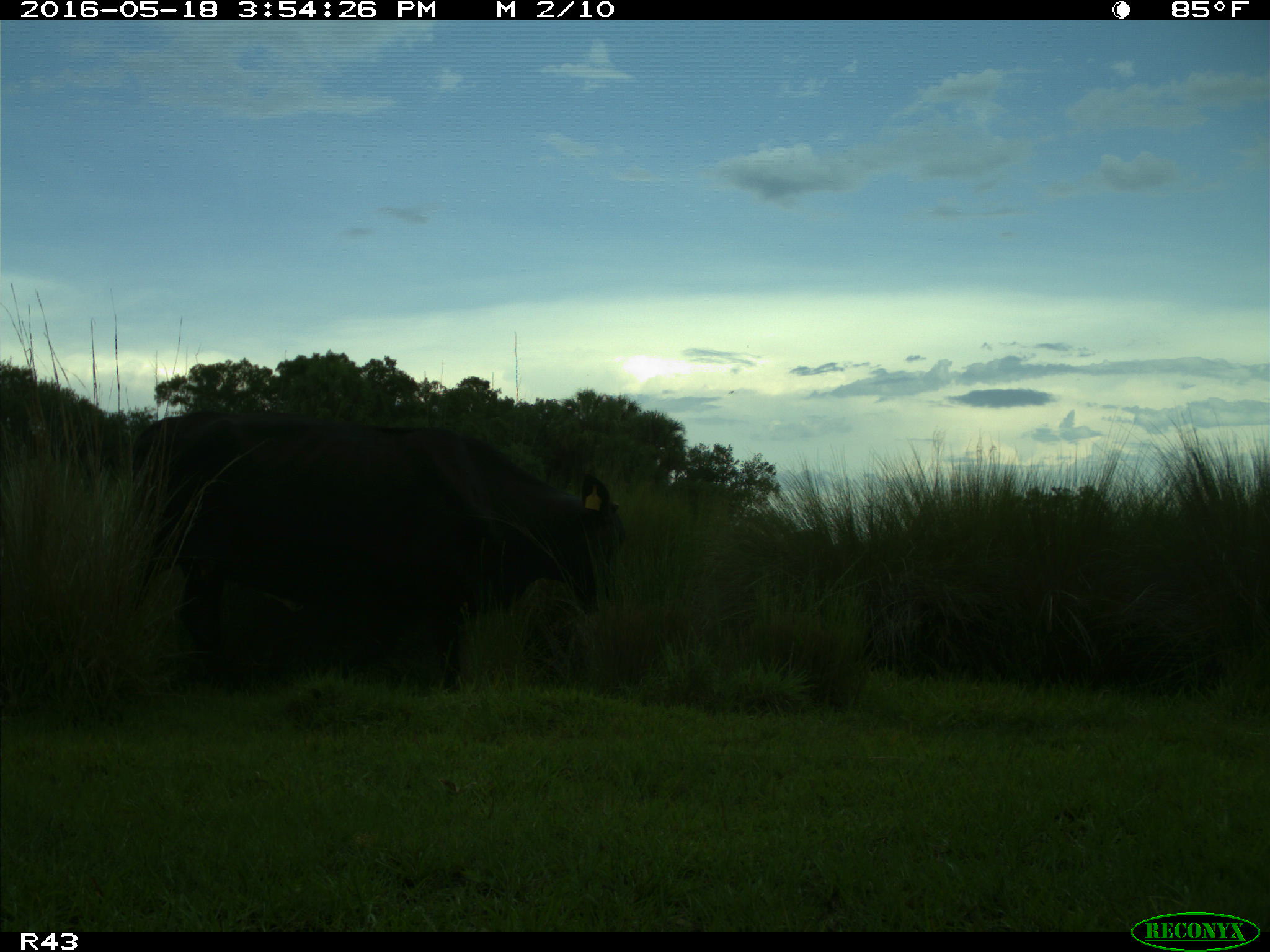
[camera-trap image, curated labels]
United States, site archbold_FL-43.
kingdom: Animalia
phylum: Chordata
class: Mammalia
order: Artiodactyla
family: Bovidae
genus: Bos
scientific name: Bos taurus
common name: domestic cow